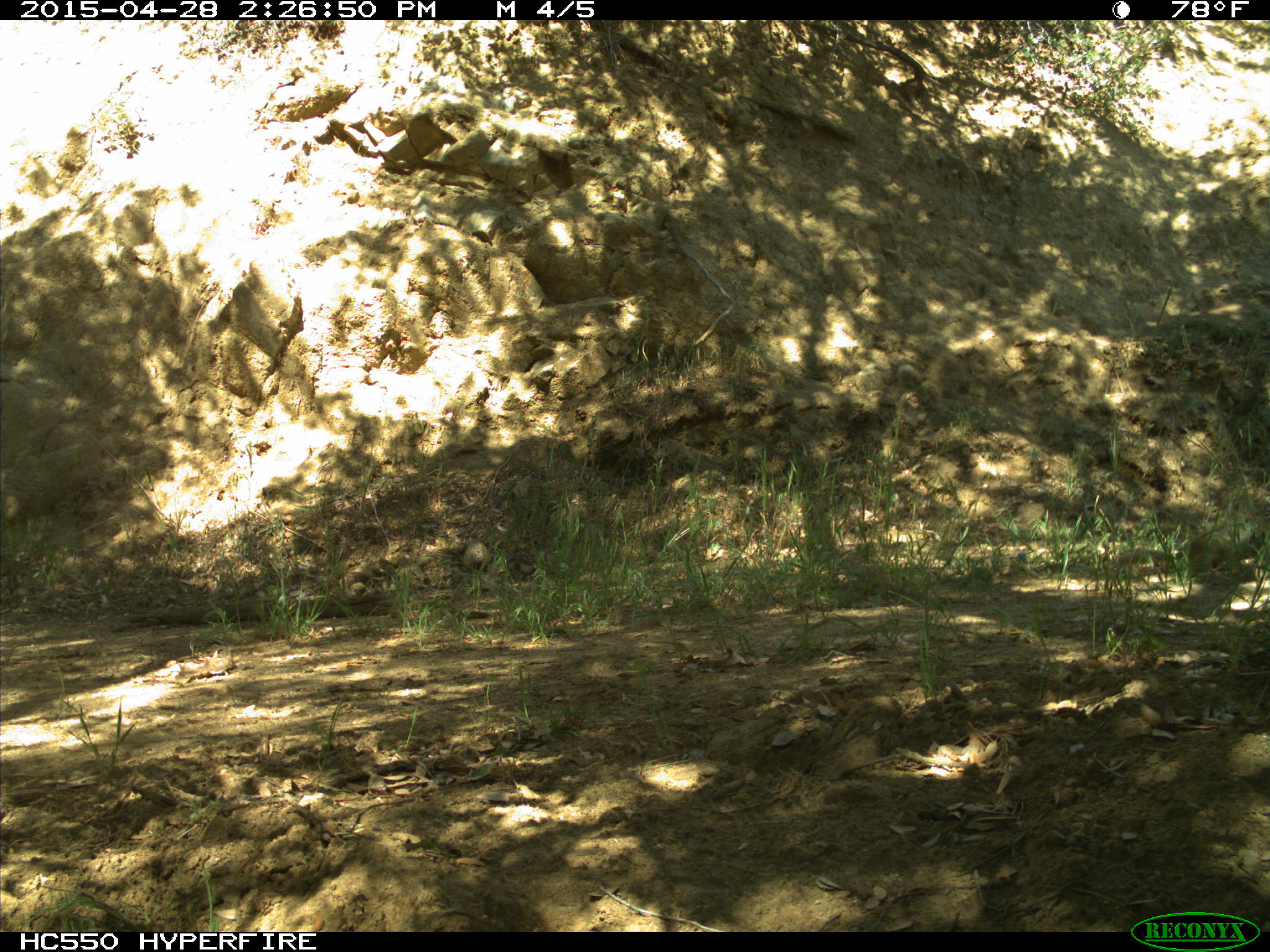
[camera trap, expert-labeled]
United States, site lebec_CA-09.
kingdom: Animalia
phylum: Chordata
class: Mammalia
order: Rodentia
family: Sciuridae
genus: Otospermophilus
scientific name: Otospermophilus beecheyi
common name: california ground squirrel